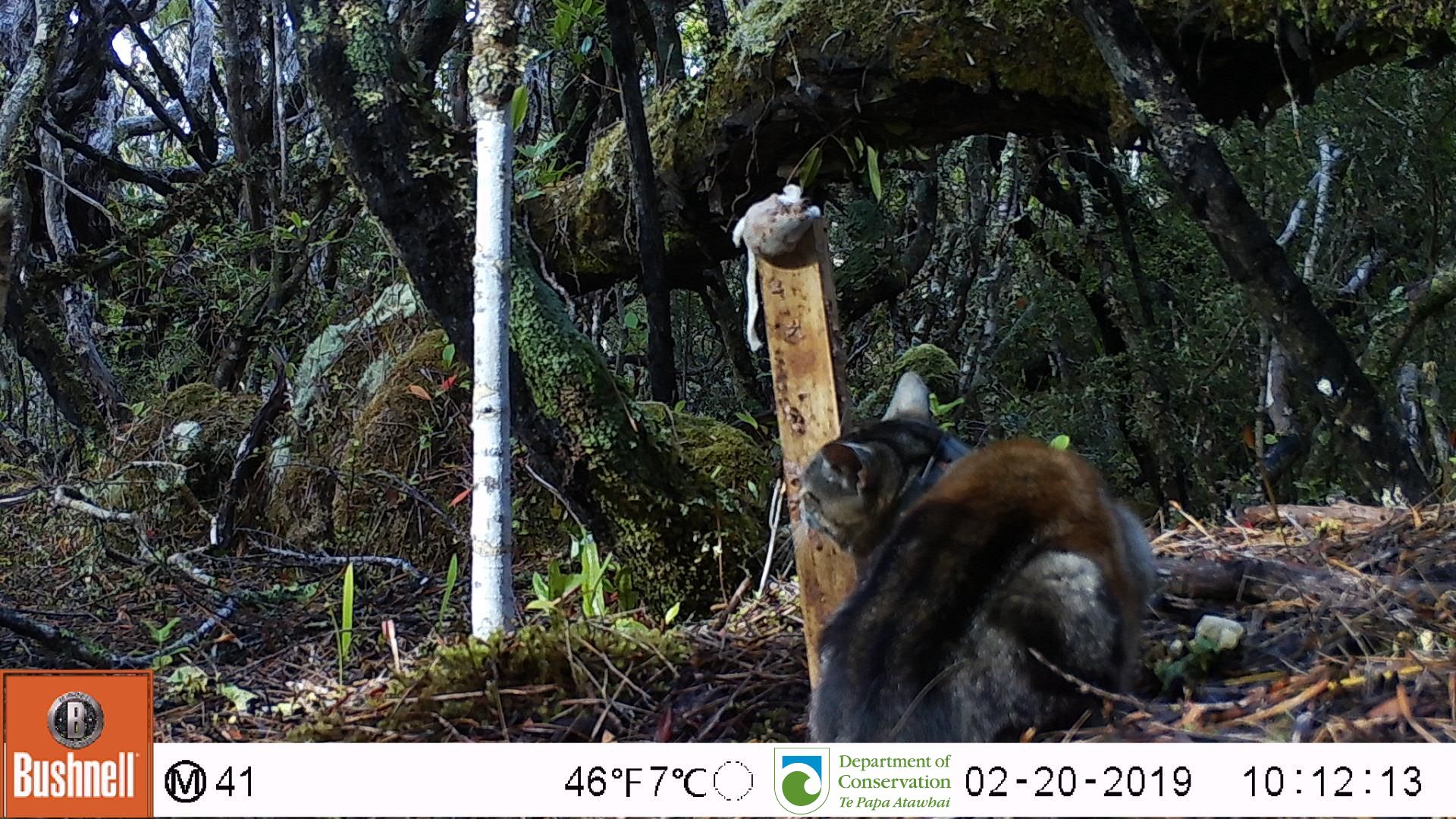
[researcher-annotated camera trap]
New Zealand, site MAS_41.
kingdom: Animalia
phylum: Chordata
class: Mammalia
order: Carnivora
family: Felidae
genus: Felis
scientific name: Felis catus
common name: domestic cat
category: cat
Cat (domestic cat) (Felis catus).